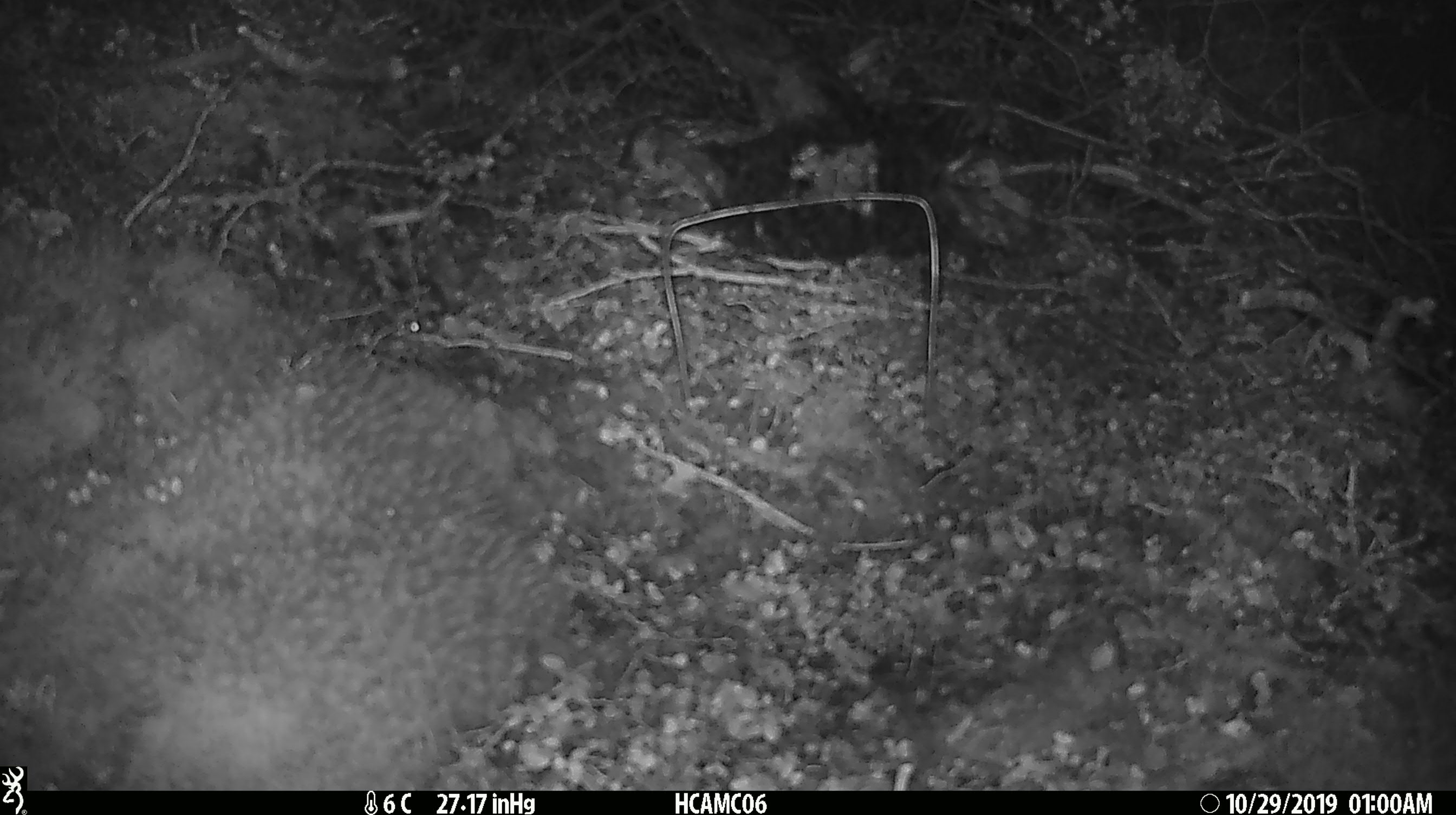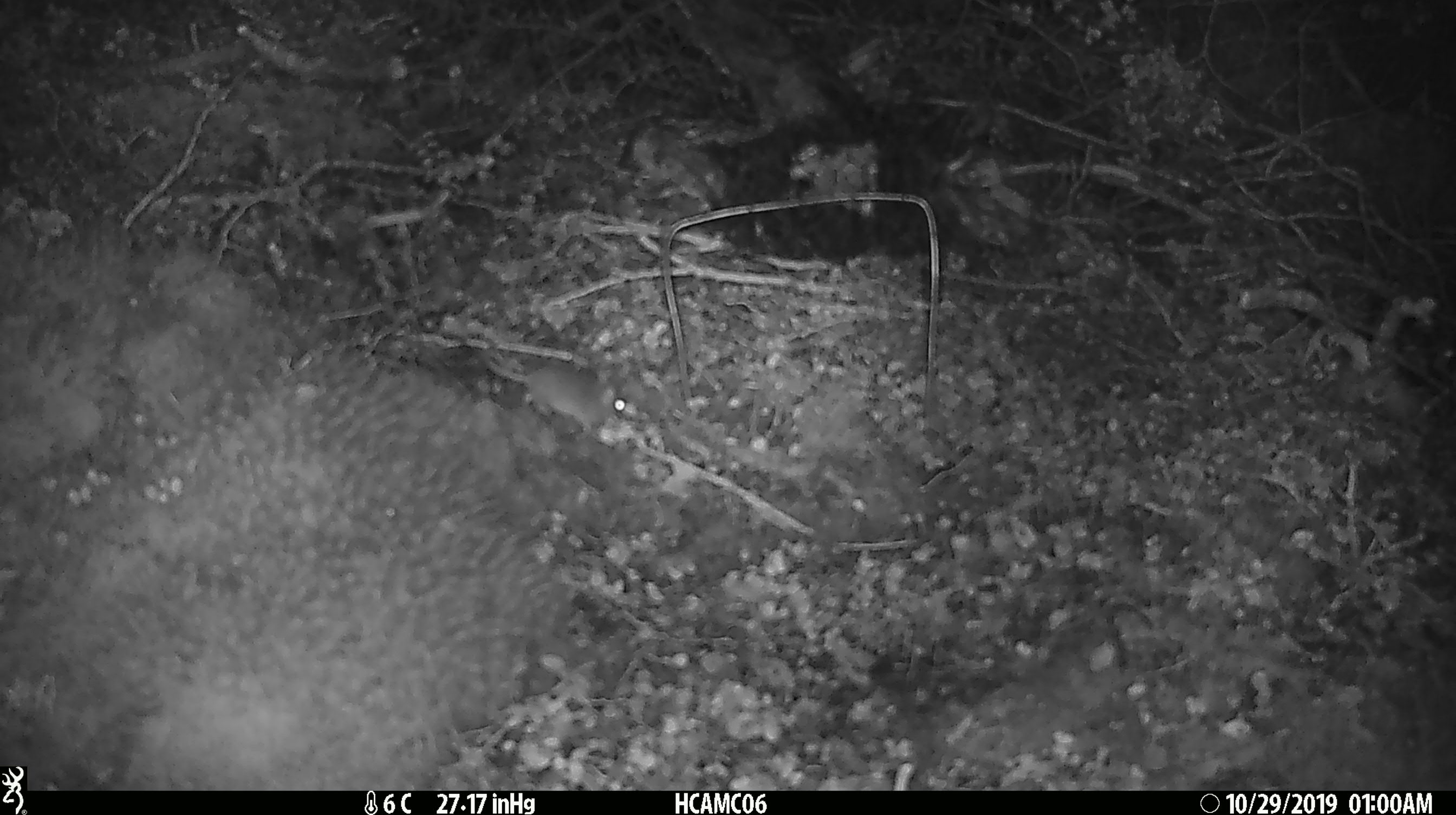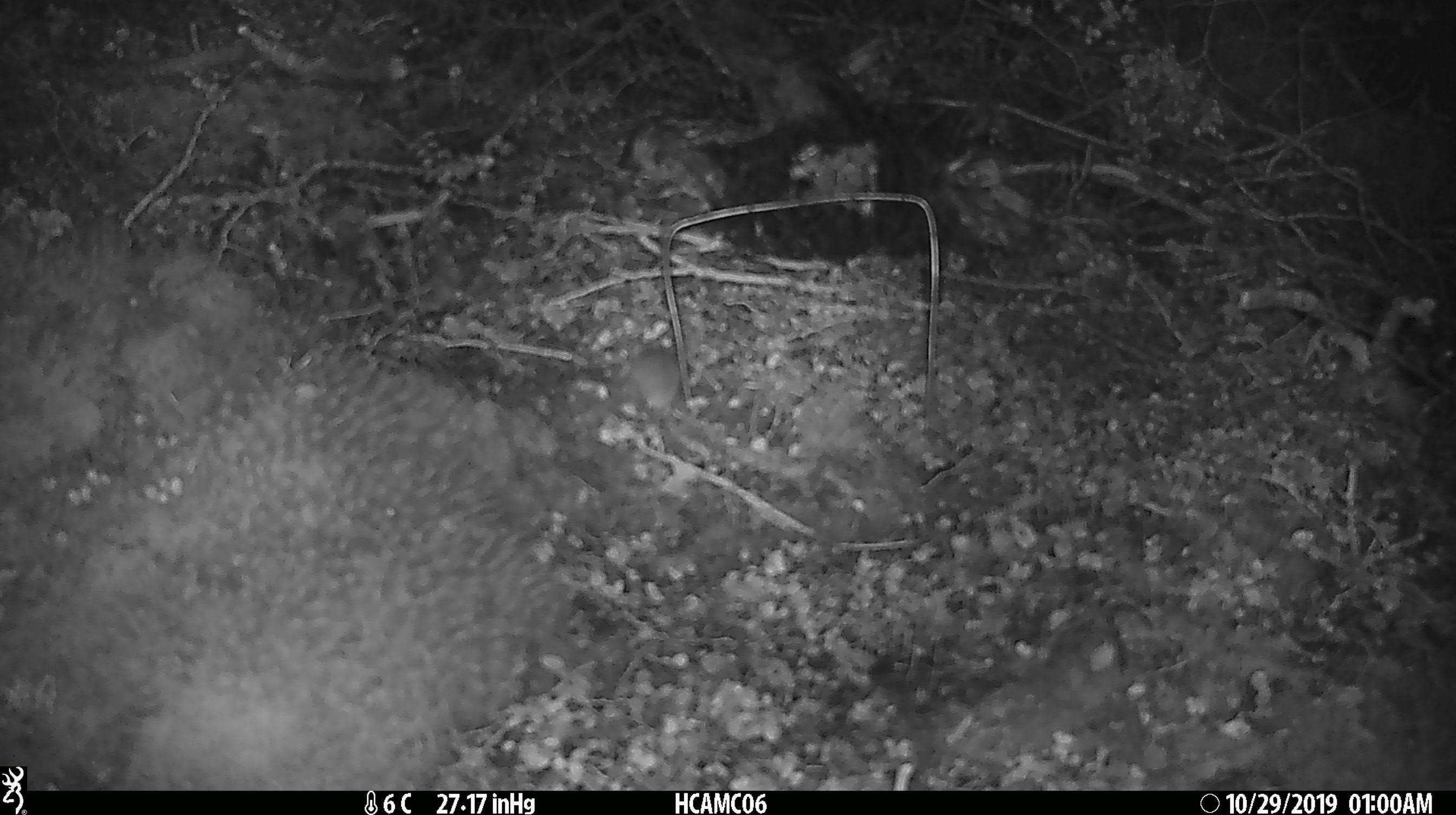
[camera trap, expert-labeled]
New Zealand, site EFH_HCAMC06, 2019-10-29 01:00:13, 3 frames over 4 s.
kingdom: Animalia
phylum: Chordata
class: Mammalia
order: Rodentia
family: Muridae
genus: Mus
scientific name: Mus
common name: mouse